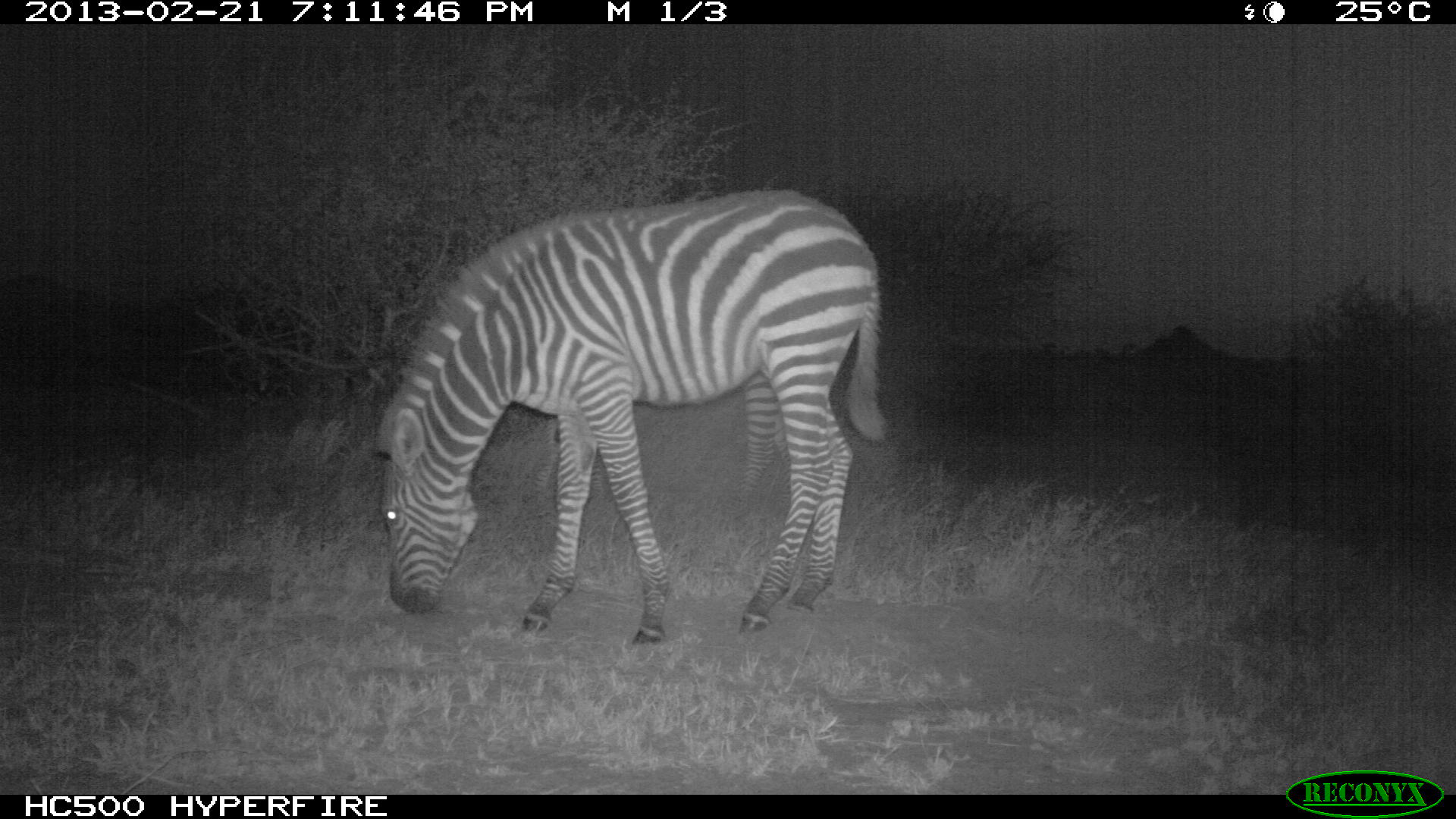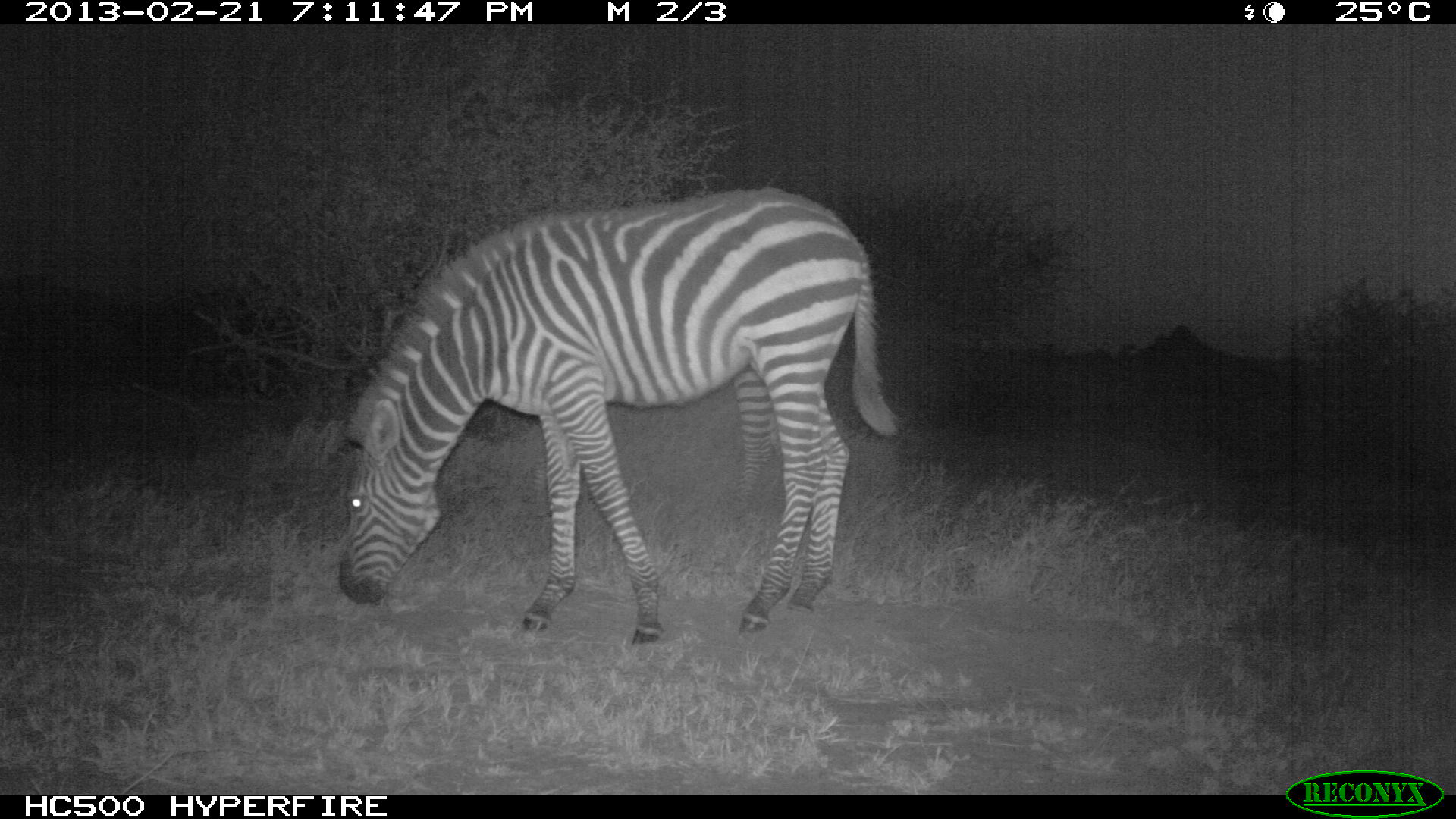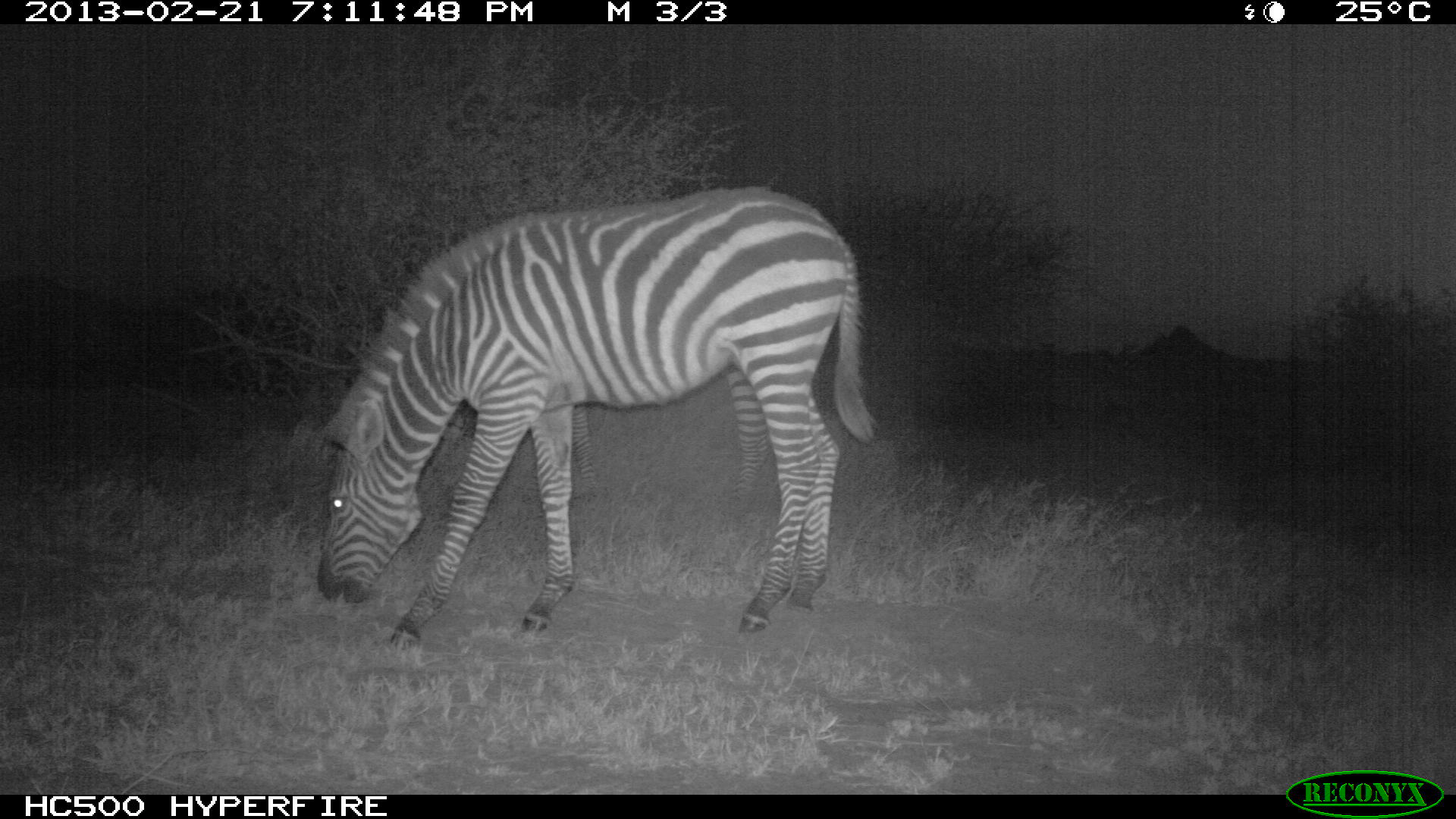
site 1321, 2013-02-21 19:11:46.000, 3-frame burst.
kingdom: Animalia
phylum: Chordata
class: Mammalia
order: Perissodactyla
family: Equidae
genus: Equus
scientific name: Equus quagga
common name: plains zebra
Equus quagga (plains zebra), count 2.